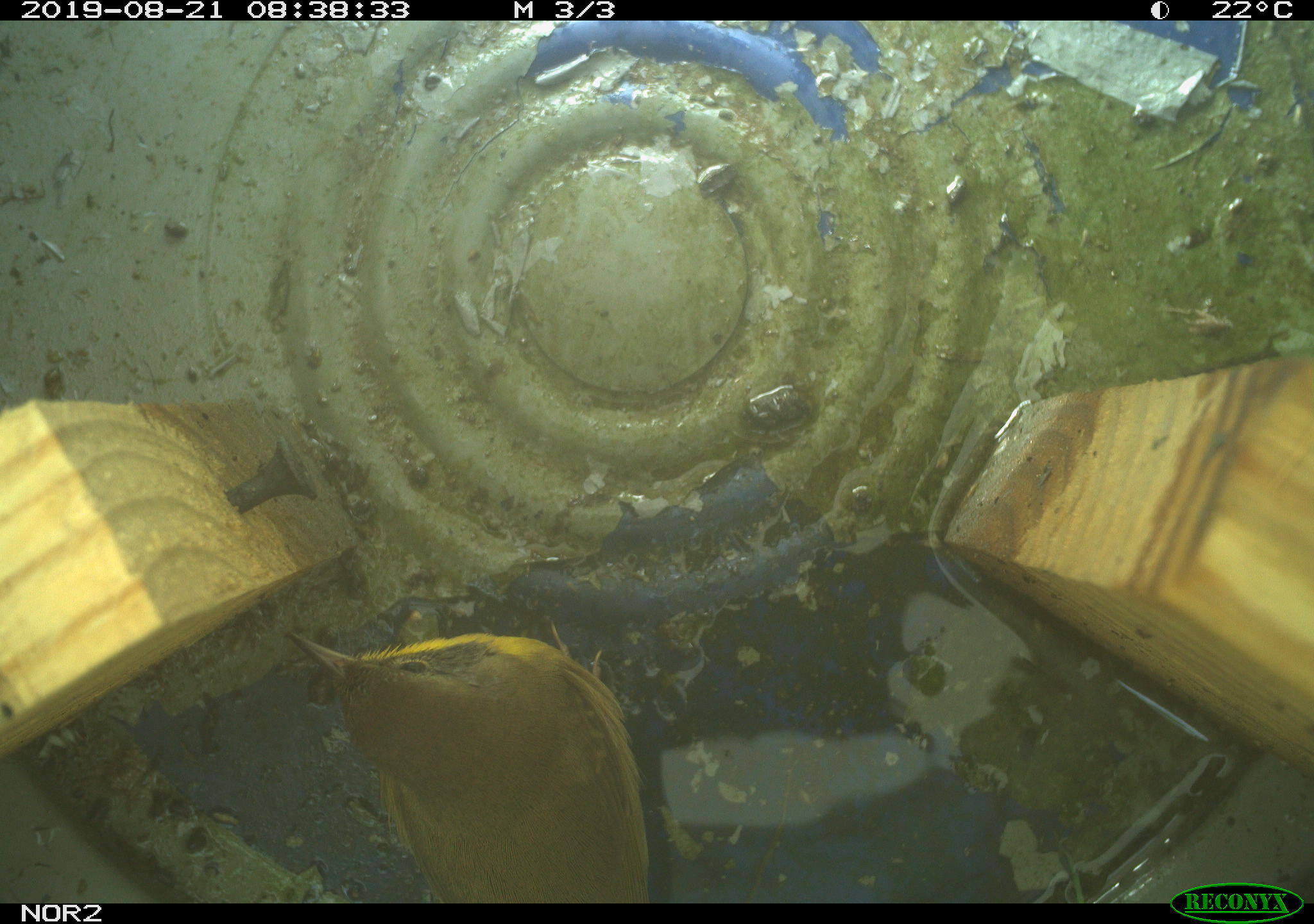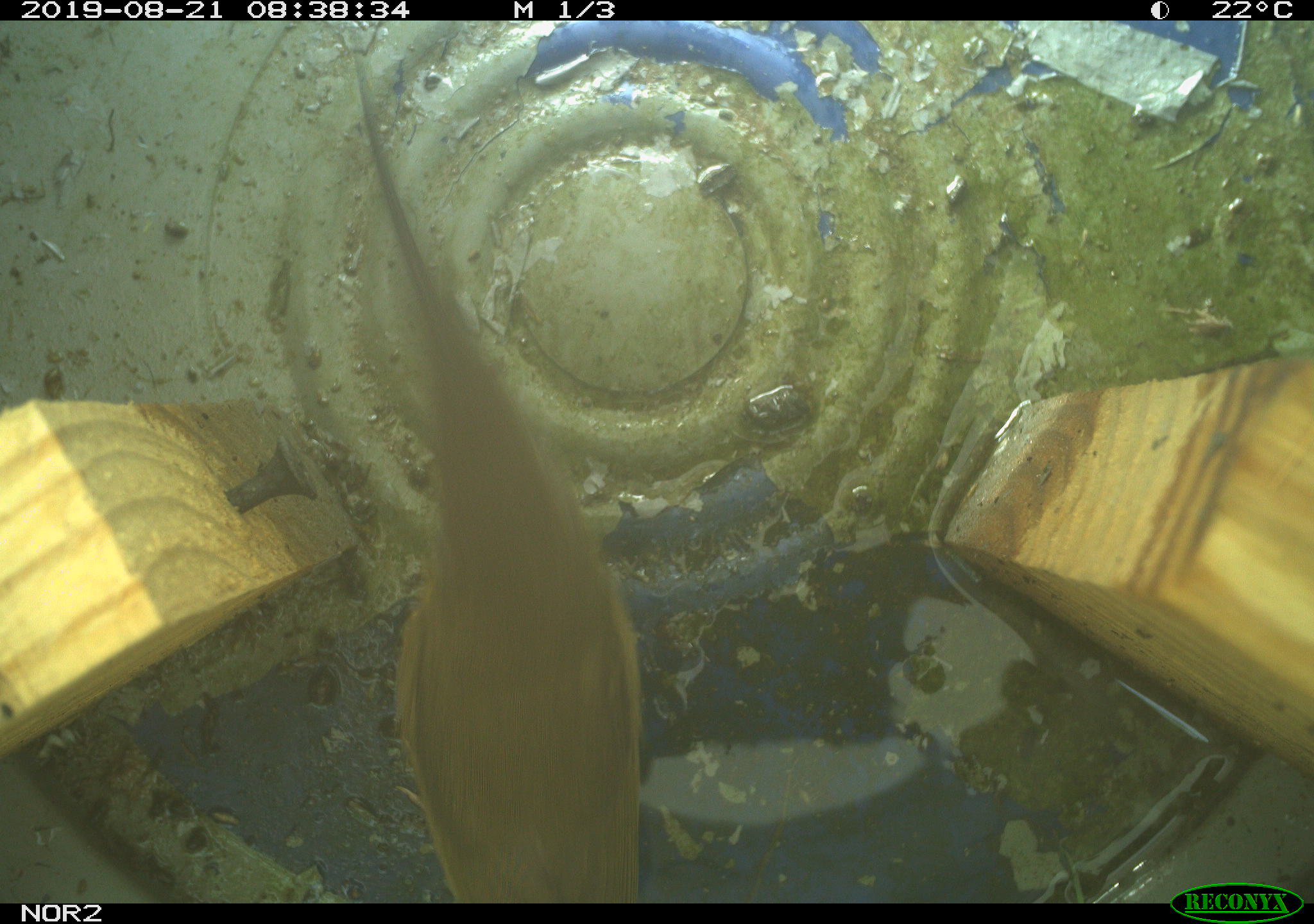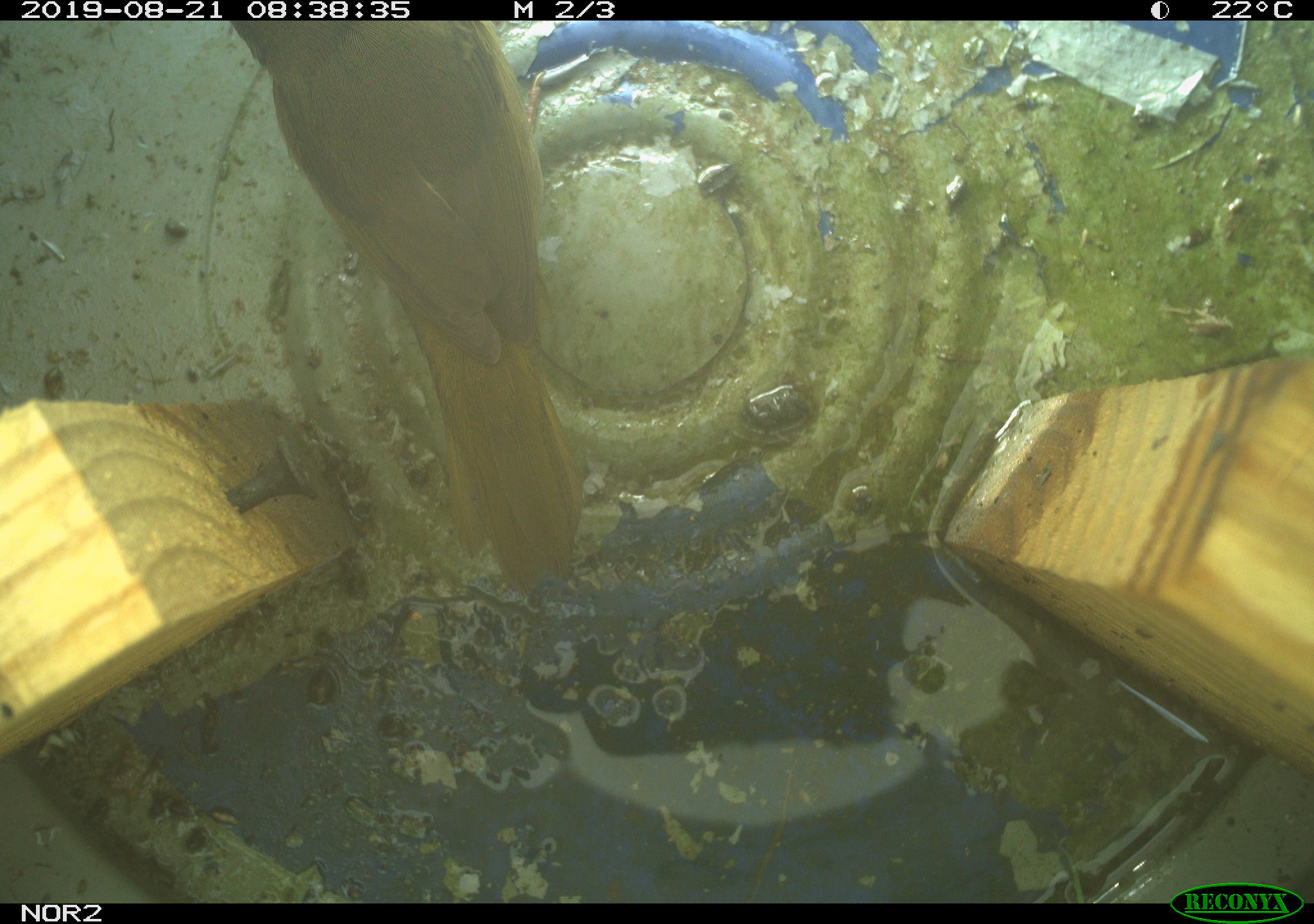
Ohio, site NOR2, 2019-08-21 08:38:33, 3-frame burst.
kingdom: Animalia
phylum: Chordata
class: Aves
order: Passeriformes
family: Parulidae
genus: Geothlypis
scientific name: Geothlypis trichas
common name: common yellowthroat